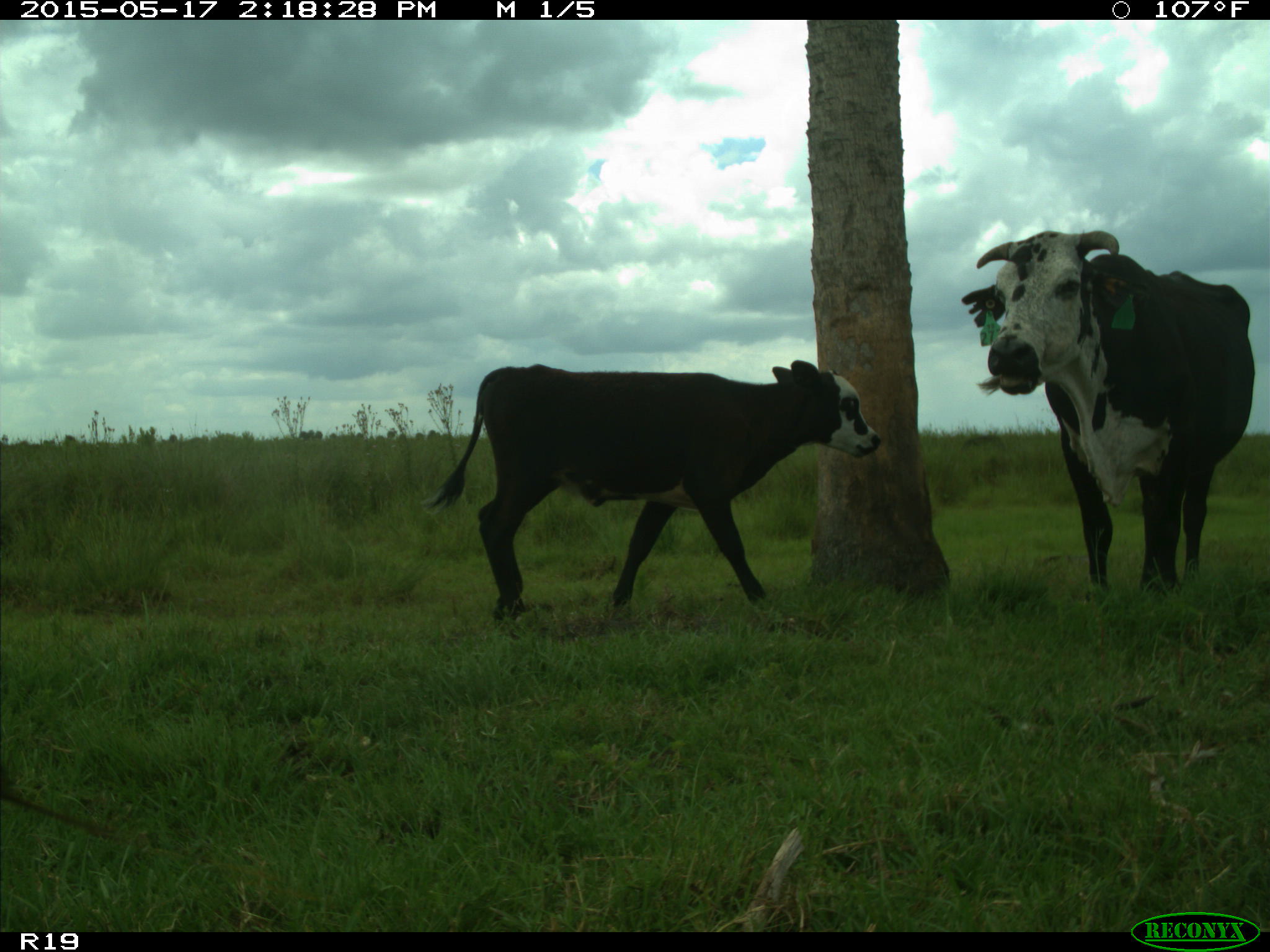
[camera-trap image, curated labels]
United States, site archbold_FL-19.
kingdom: Animalia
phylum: Chordata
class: Mammalia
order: Artiodactyla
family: Bovidae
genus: Bos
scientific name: Bos taurus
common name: domestic cow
Bos taurus (domestic cow).